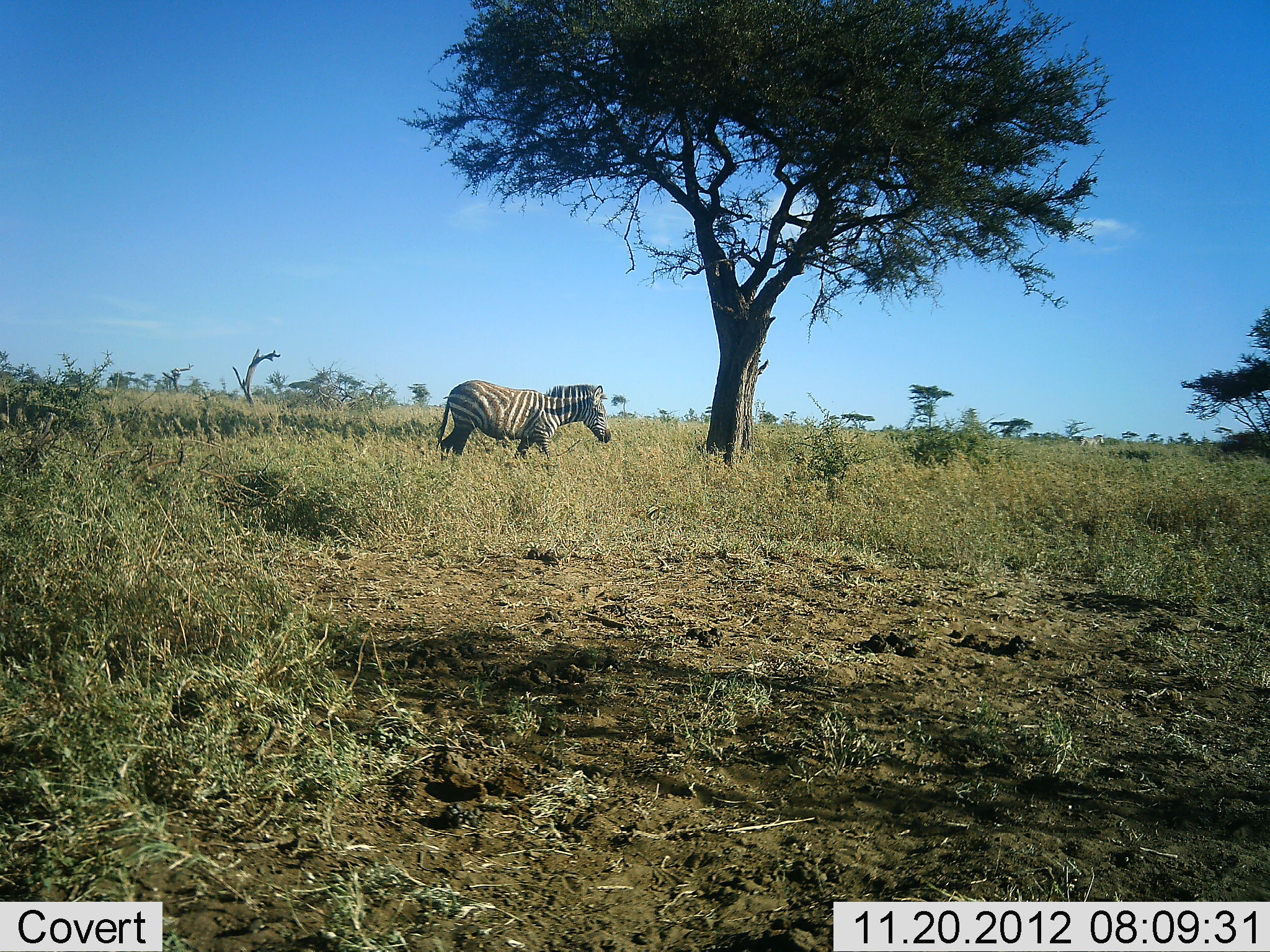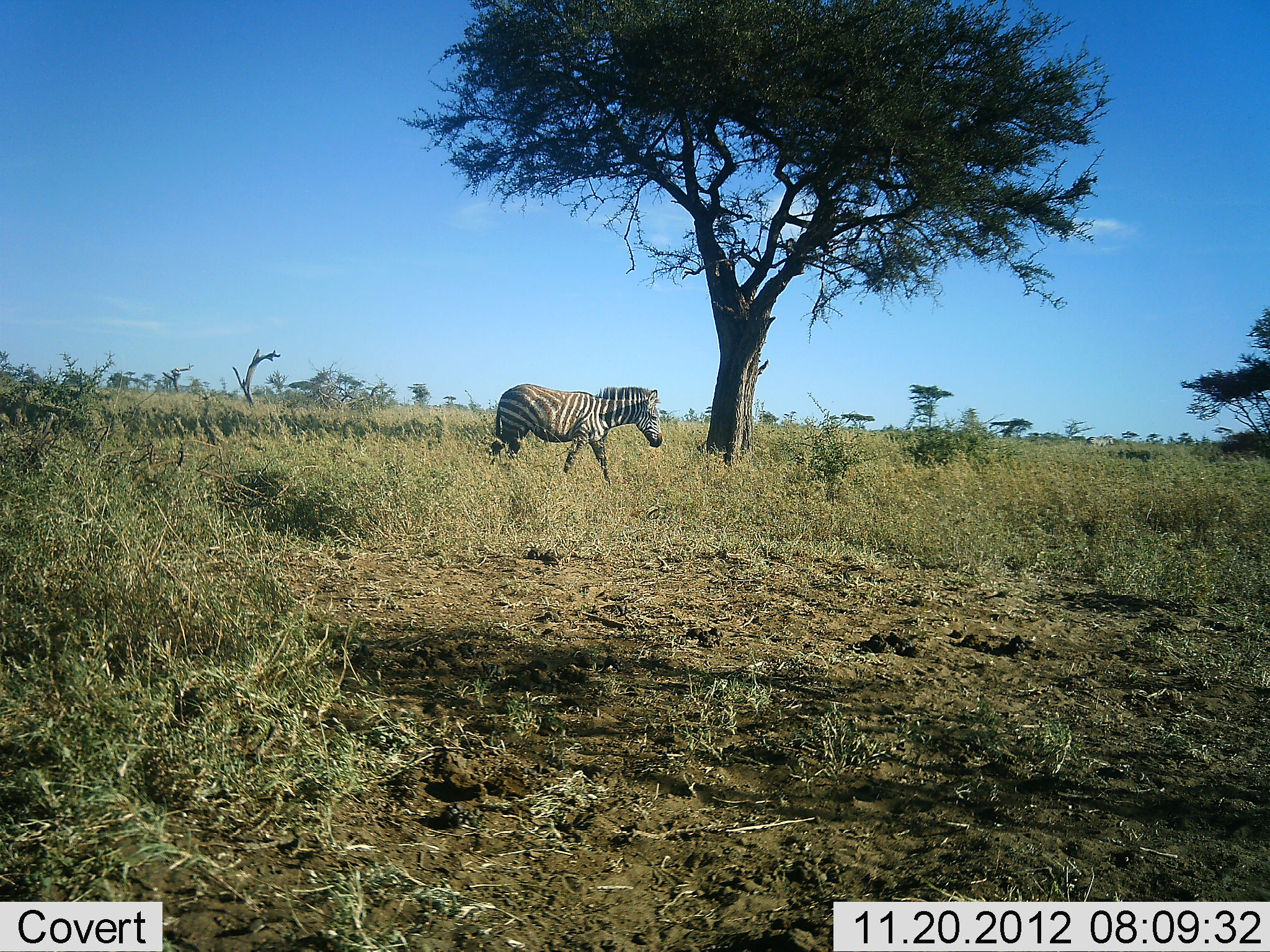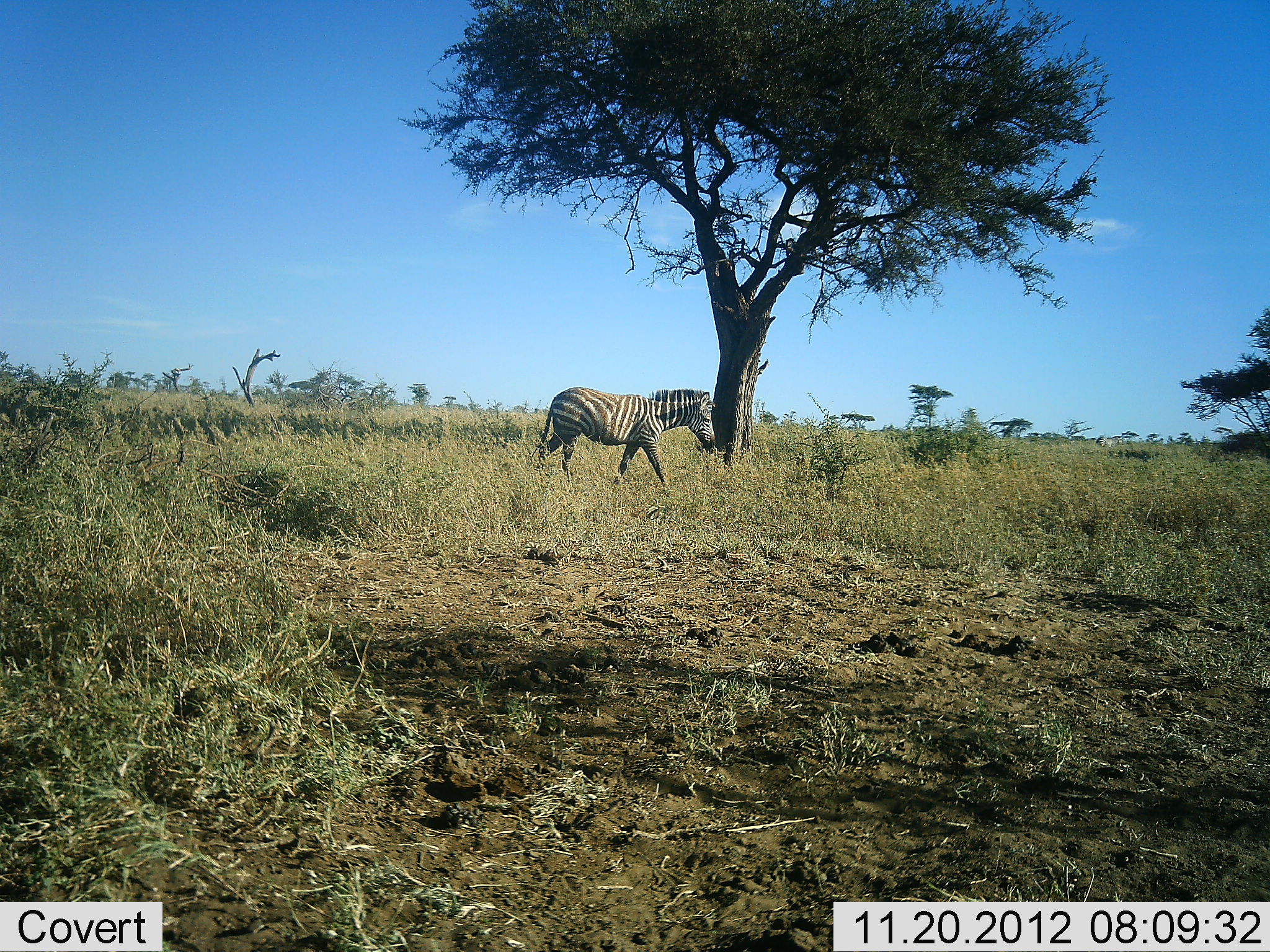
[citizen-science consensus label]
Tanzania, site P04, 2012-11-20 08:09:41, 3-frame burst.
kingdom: Animalia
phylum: Chordata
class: Mammalia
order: Perissodactyla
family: Equidae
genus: Equus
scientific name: Equus quagga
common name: plains zebra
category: zebra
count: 1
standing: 10%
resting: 0%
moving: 90%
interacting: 0%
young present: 0%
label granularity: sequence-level